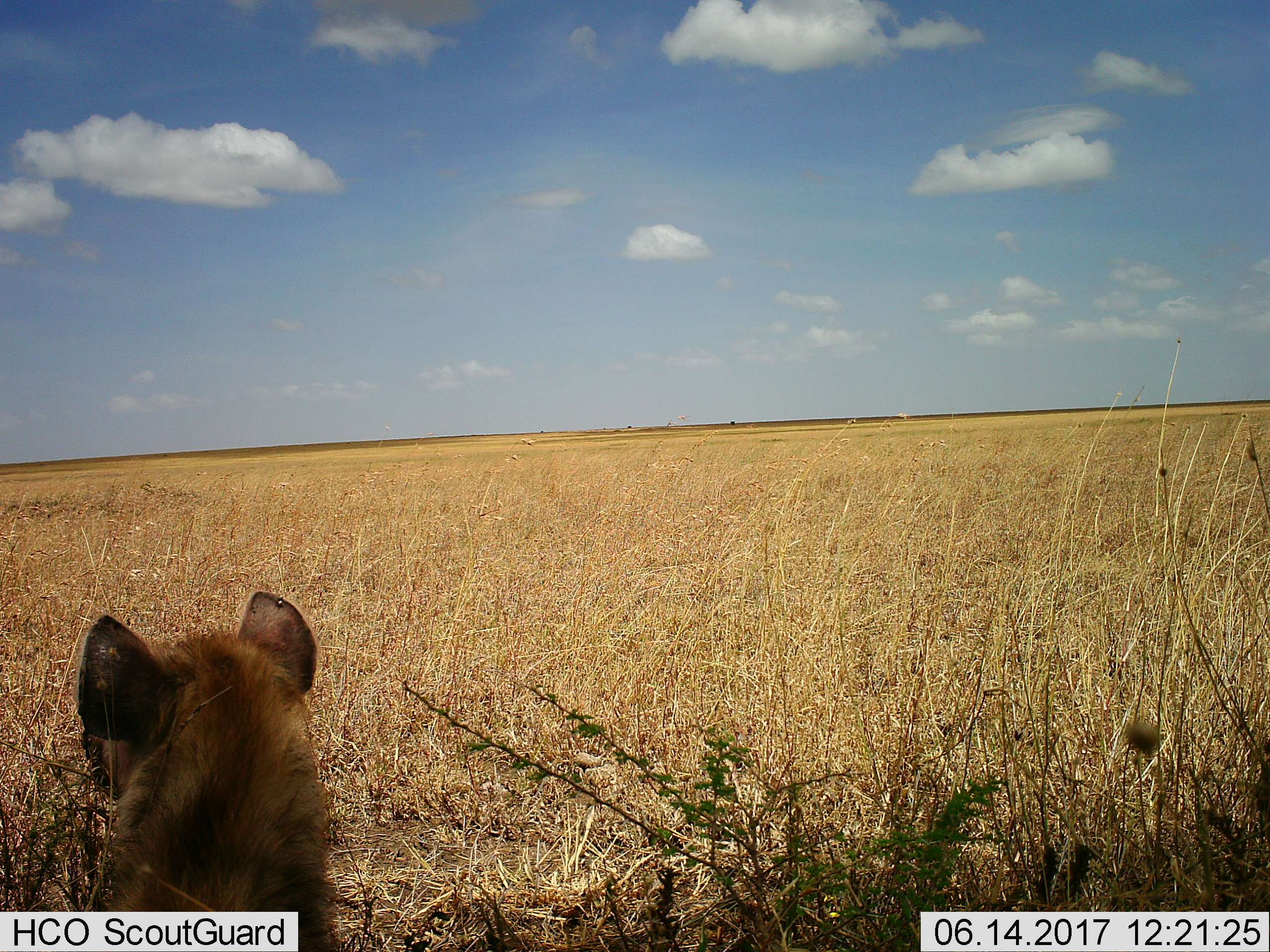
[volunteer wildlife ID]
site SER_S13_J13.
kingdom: Animalia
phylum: Chordata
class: Mammalia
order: Carnivora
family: Hyaenidae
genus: Crocuta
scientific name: Crocuta crocuta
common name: spotted hyena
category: hyenaspotted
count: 1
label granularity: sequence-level